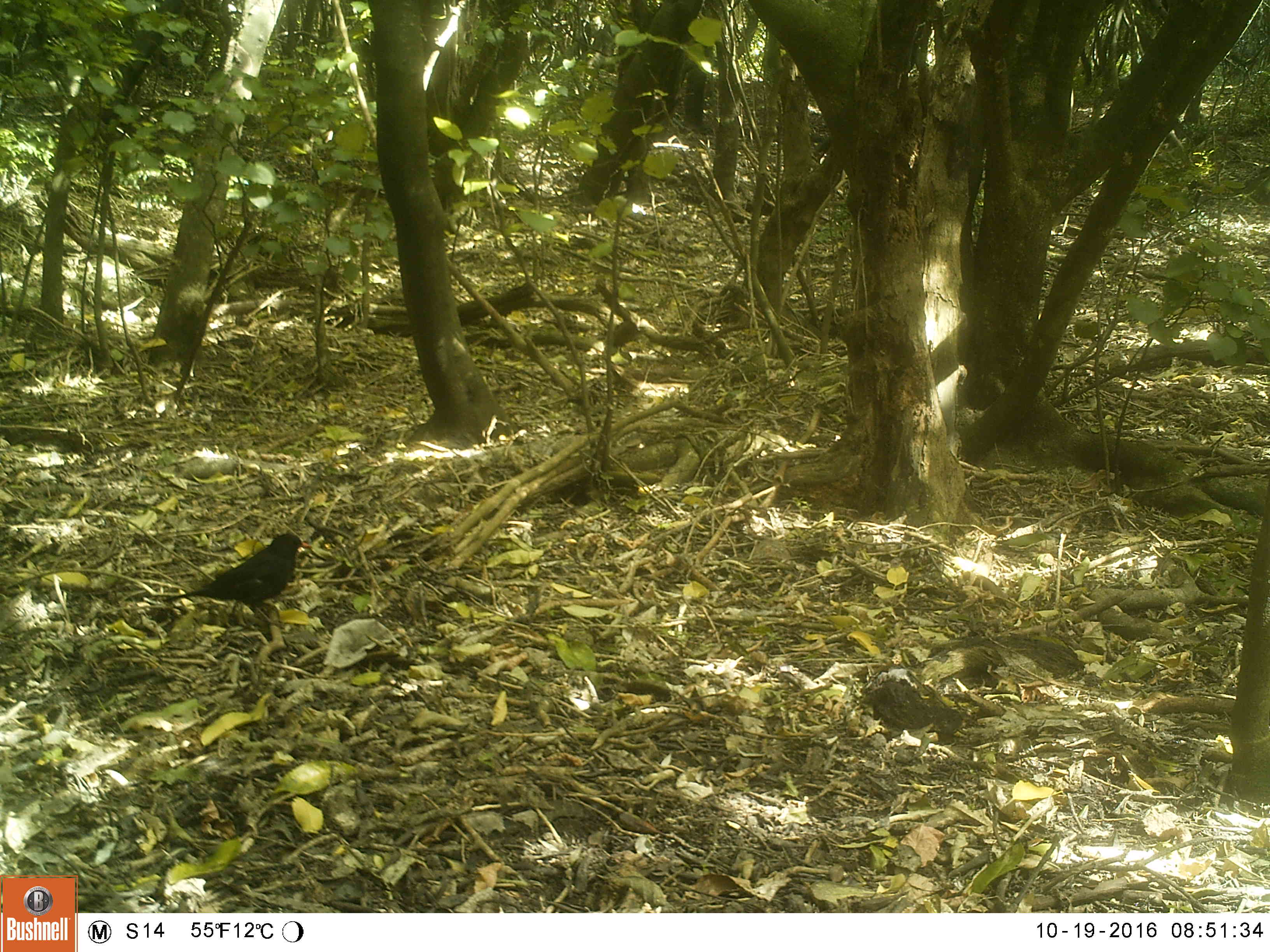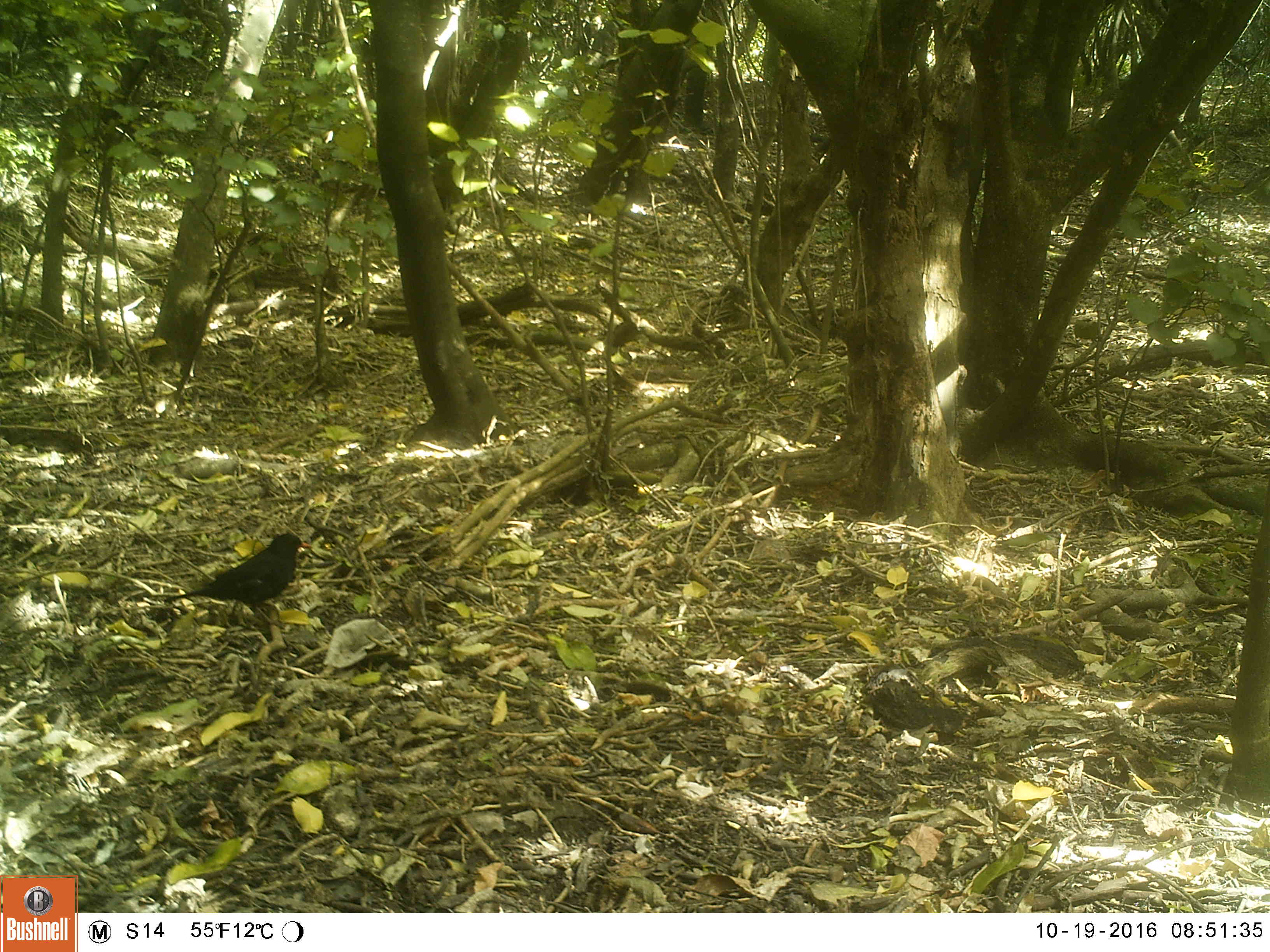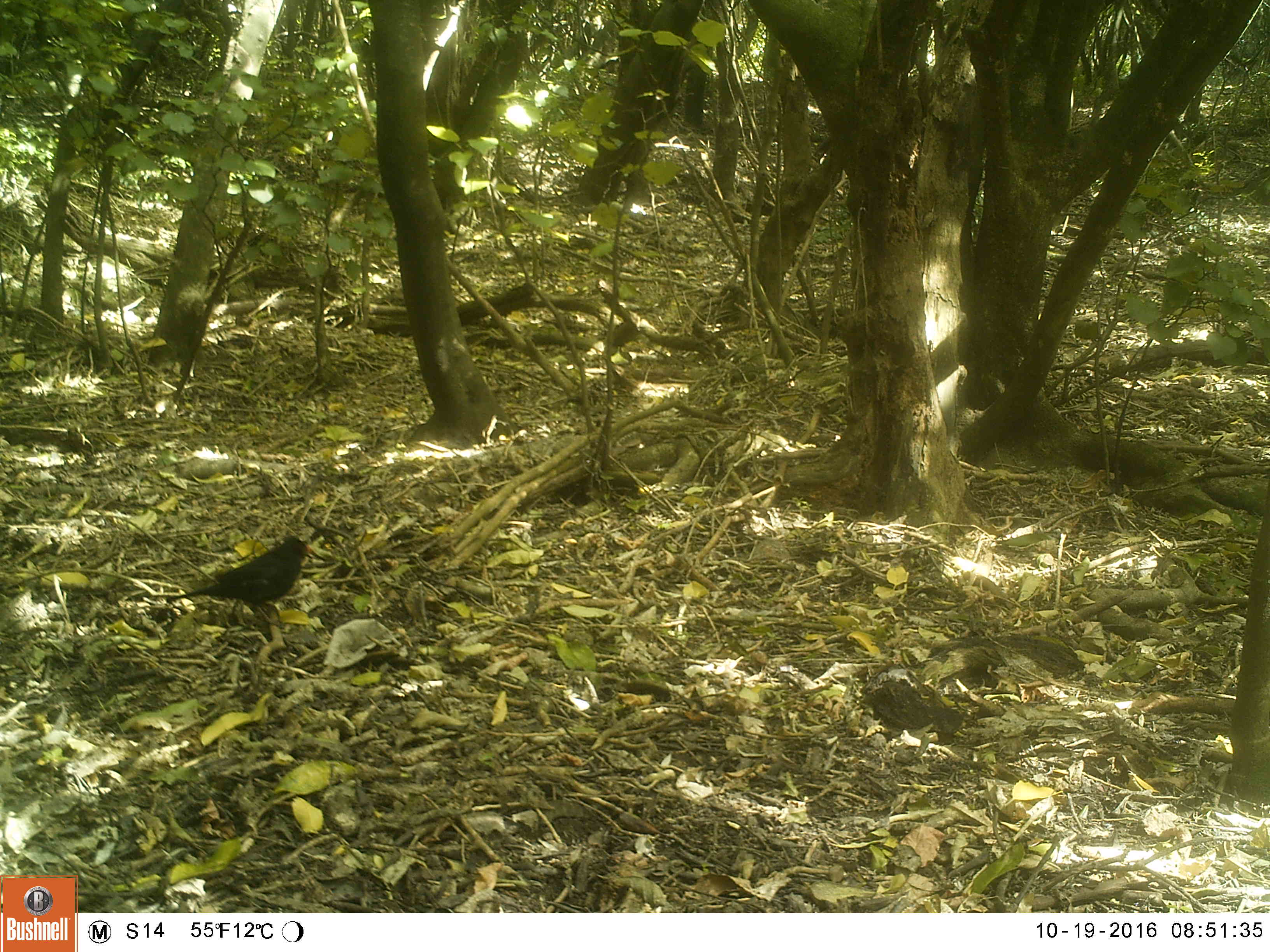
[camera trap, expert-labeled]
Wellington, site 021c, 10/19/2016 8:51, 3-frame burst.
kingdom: Animalia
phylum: Chordata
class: Aves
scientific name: Aves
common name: bird